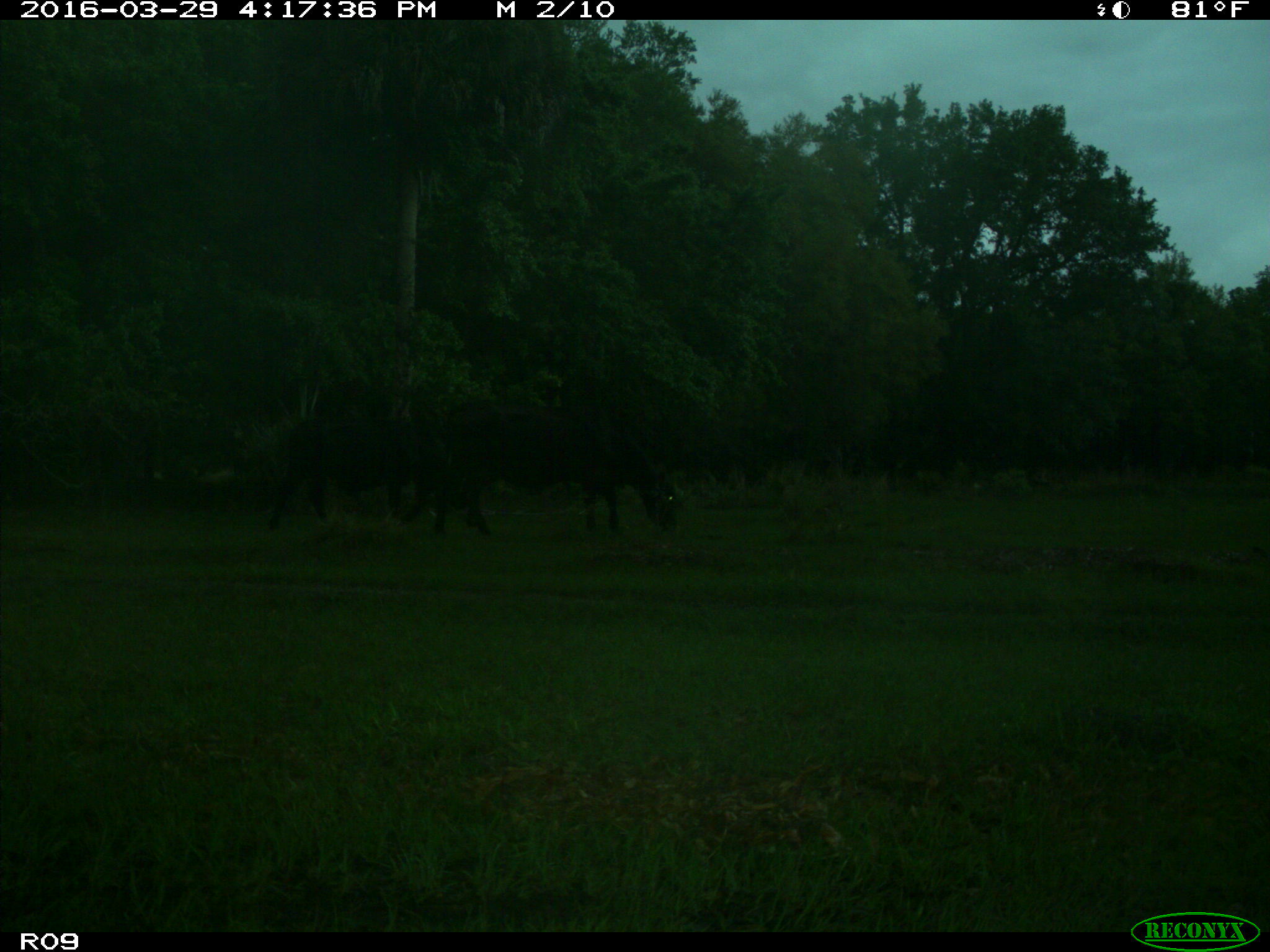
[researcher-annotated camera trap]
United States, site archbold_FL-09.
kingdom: Animalia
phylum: Chordata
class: Mammalia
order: Artiodactyla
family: Bovidae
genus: Bos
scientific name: Bos taurus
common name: domestic cow